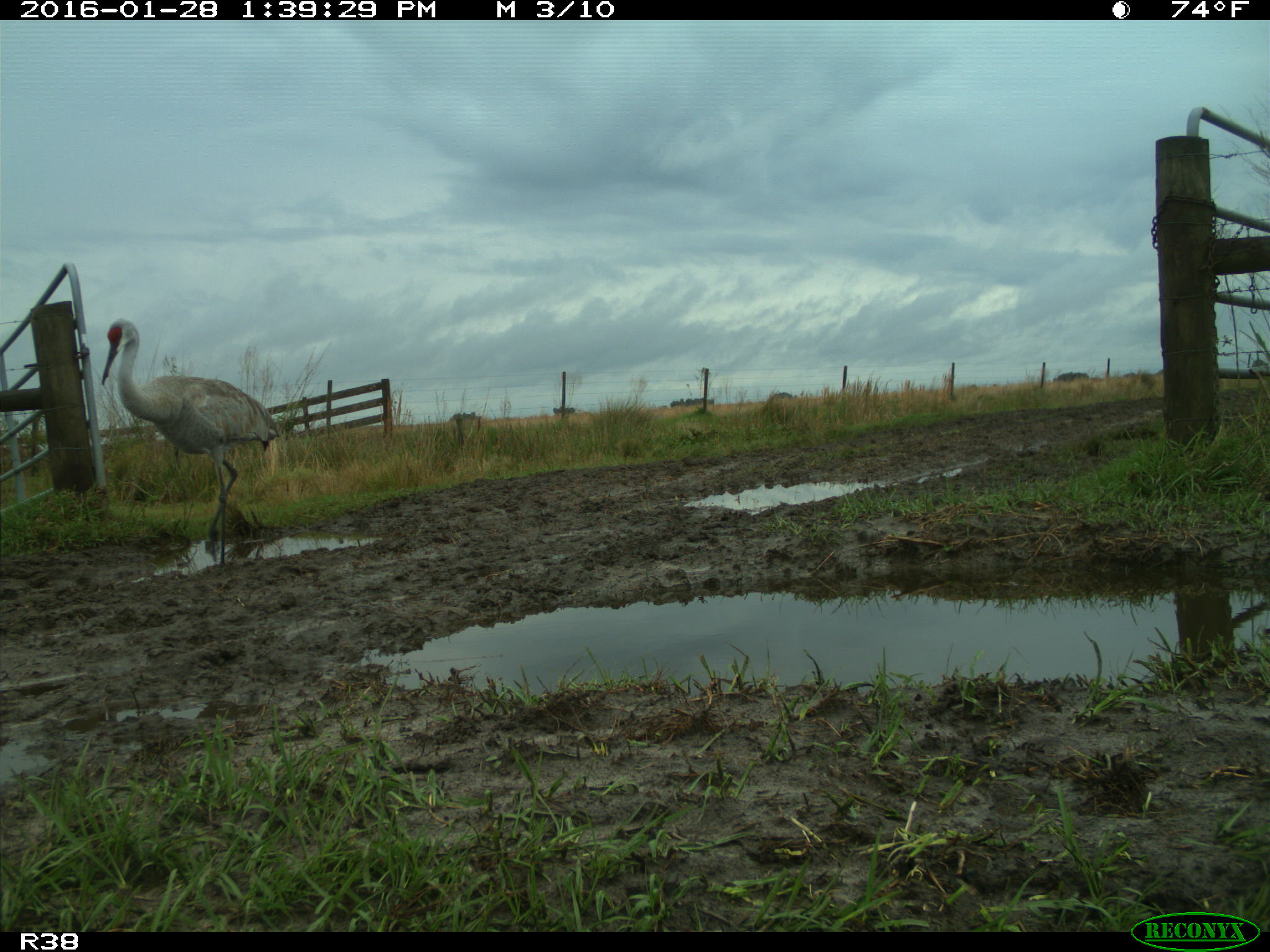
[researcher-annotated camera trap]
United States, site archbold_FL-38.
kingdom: Animalia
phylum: Chordata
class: Aves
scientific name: Aves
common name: birds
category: unidentified bird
Unidentified bird (birds) (Aves).